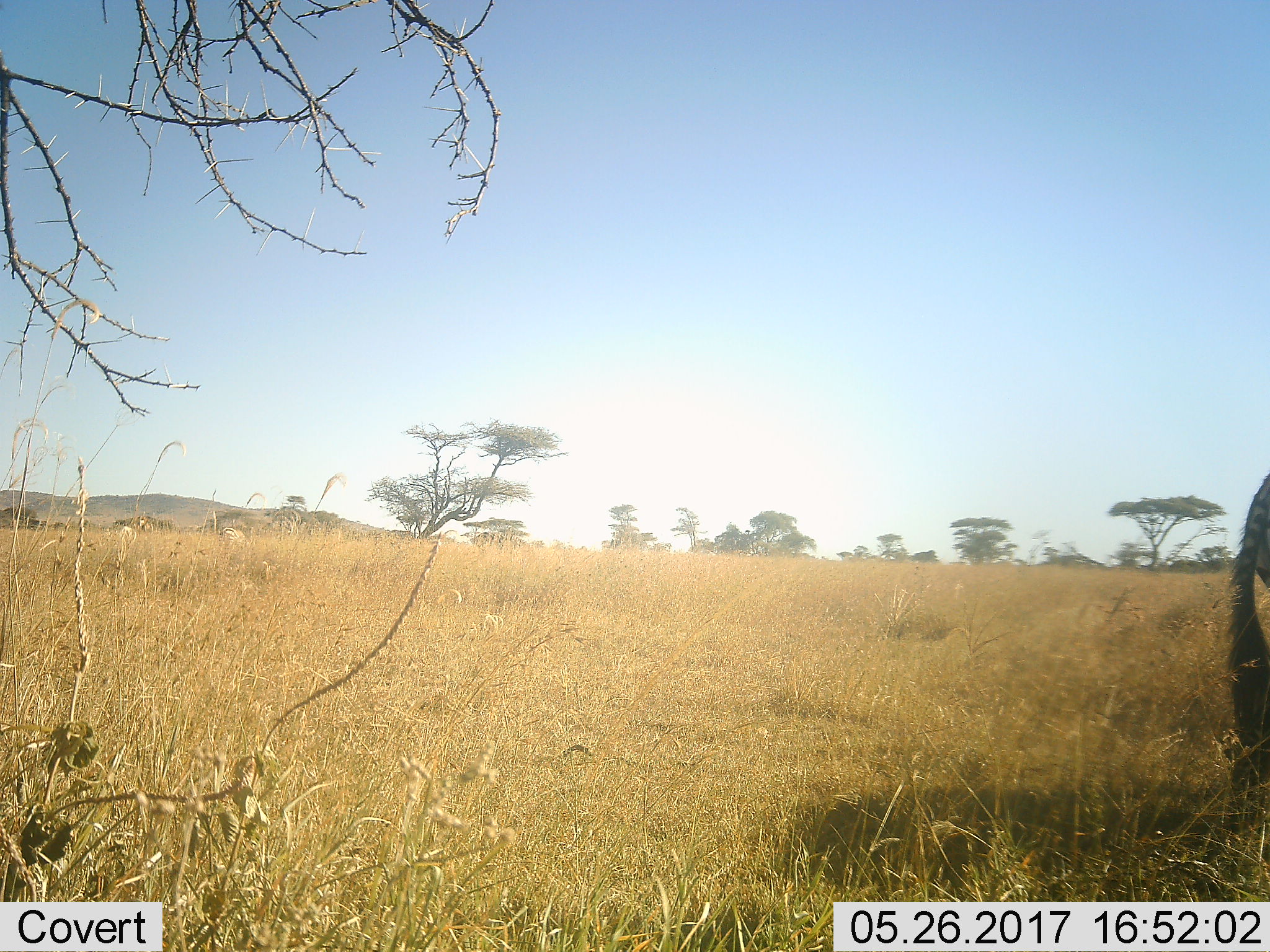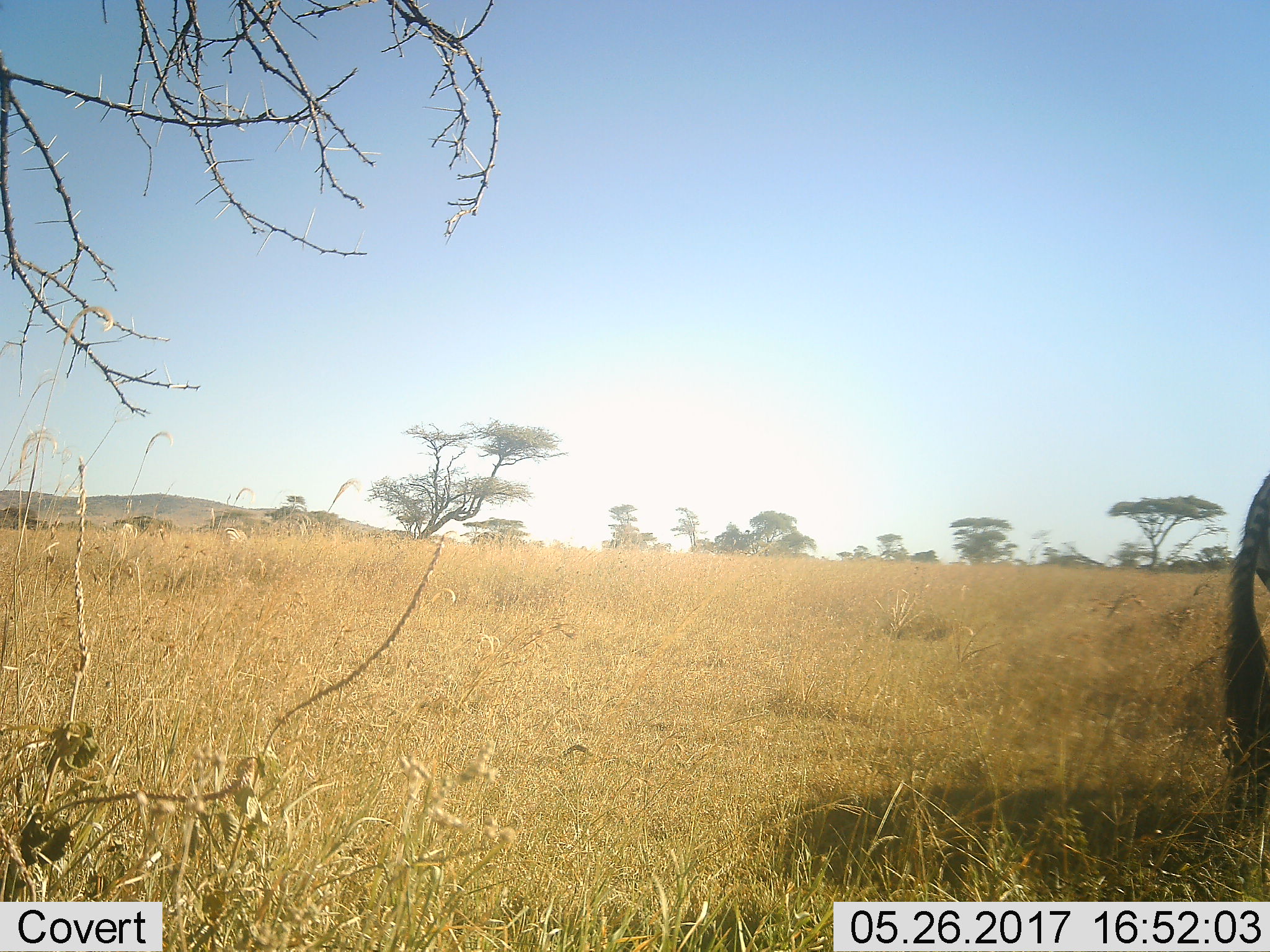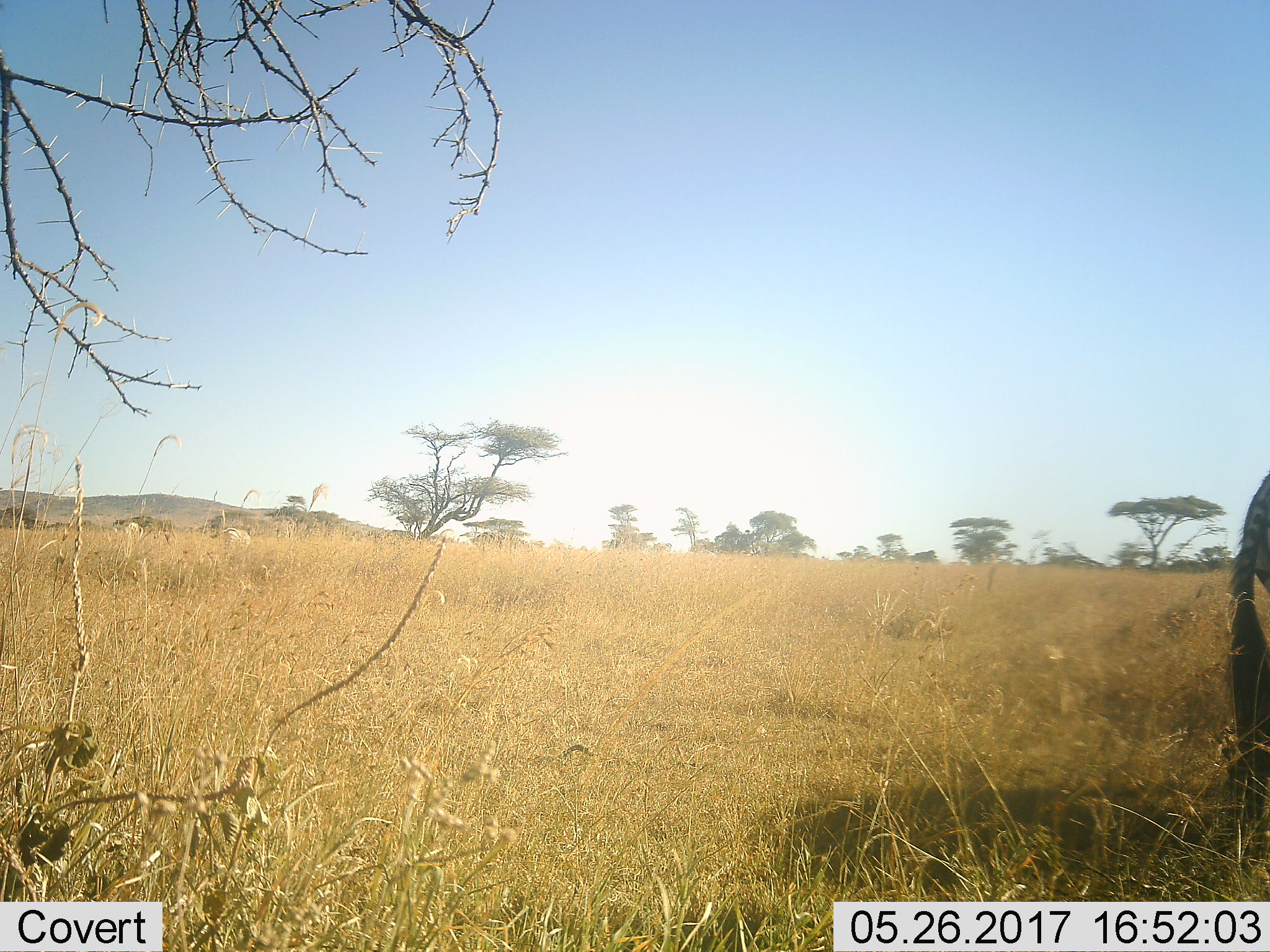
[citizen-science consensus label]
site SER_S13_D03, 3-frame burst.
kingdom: Animalia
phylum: Chordata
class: Mammalia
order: Perissodactyla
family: Equidae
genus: Equus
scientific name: Equus quagga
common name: plains zebra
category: zebraplains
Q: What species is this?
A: Zebraplains (plains zebra) (Equus quagga).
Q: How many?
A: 1.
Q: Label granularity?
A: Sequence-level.